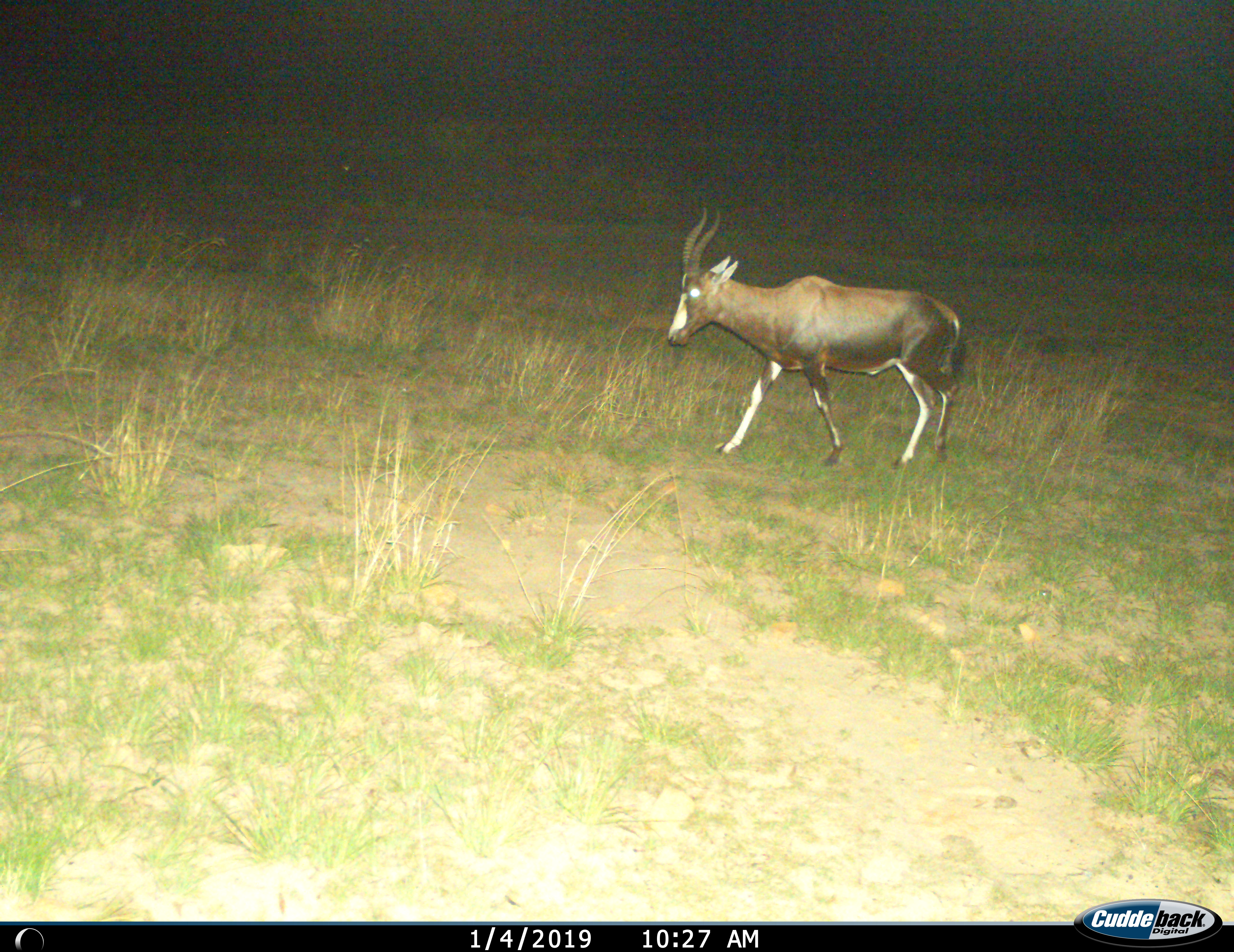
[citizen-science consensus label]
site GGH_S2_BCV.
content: unidentified animal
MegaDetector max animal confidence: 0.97